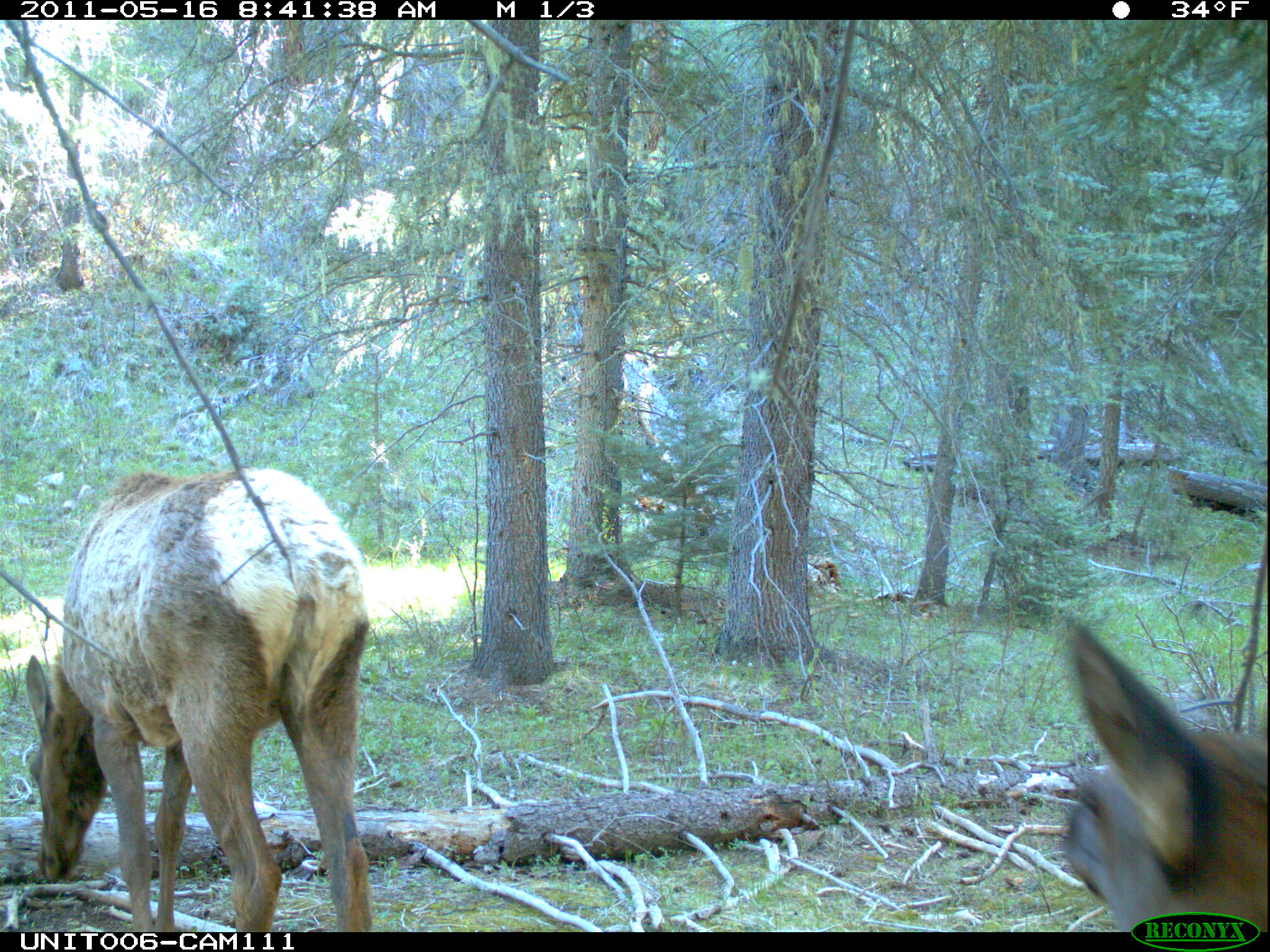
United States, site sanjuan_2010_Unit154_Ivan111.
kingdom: Animalia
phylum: Chordata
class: Mammalia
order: Artiodactyla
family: Cervidae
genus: Cervus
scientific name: Cervus elaphus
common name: red deer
Cervus elaphus (red deer).